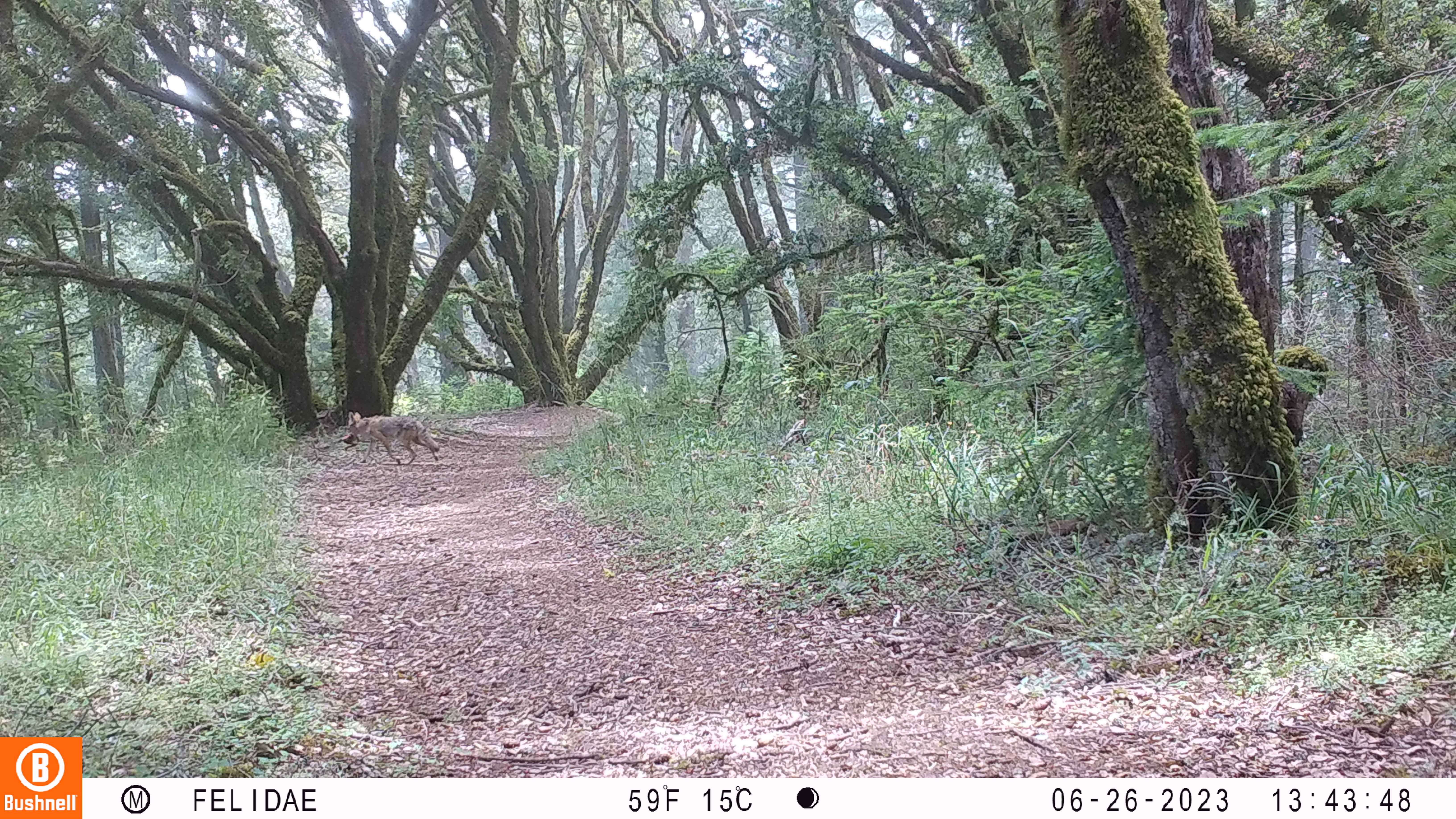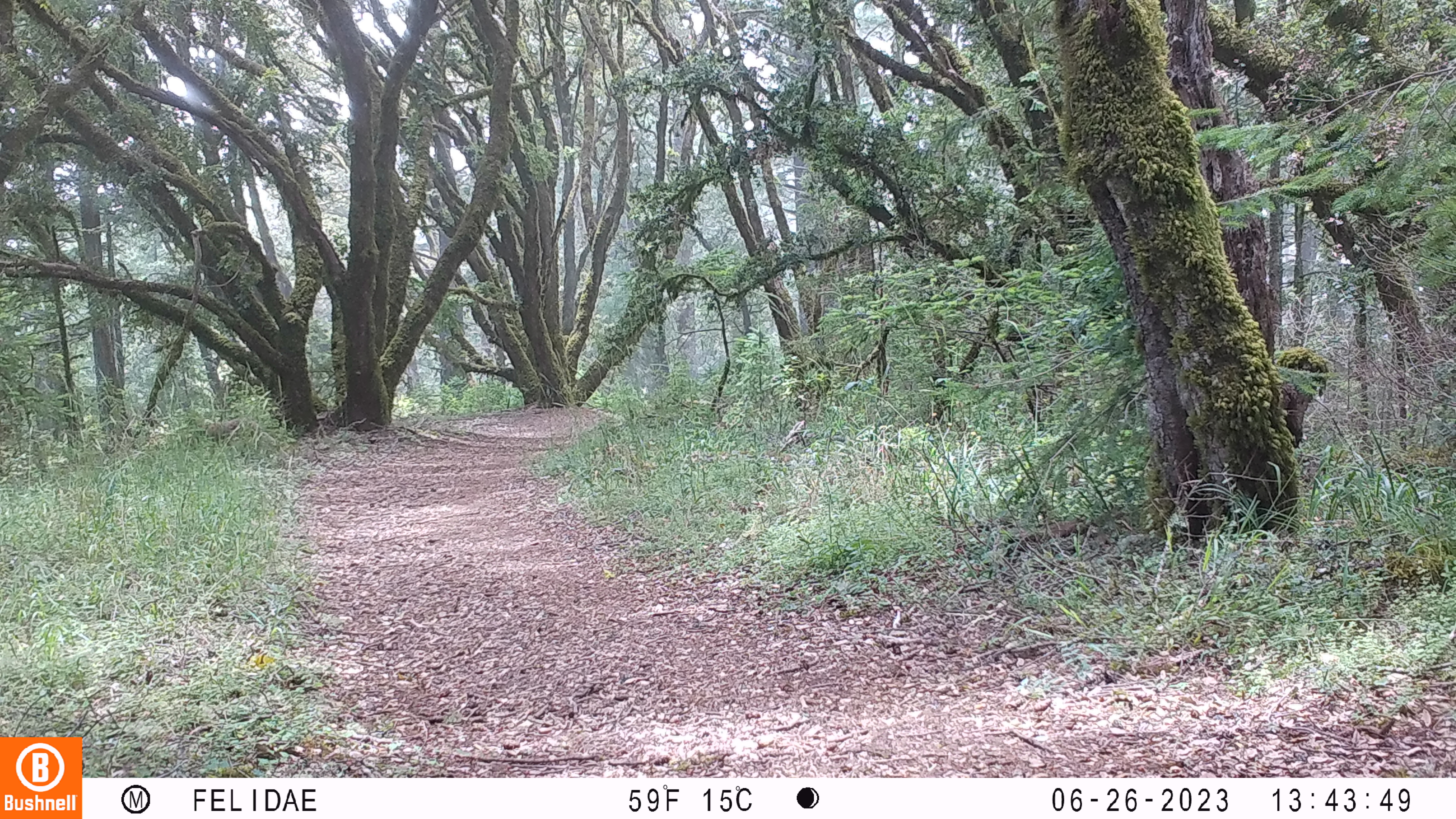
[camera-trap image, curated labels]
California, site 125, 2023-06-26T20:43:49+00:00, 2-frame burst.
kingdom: Animalia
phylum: Chordata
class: Mammalia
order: Carnivora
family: Canidae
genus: Canis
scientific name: Canis latrans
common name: coyote